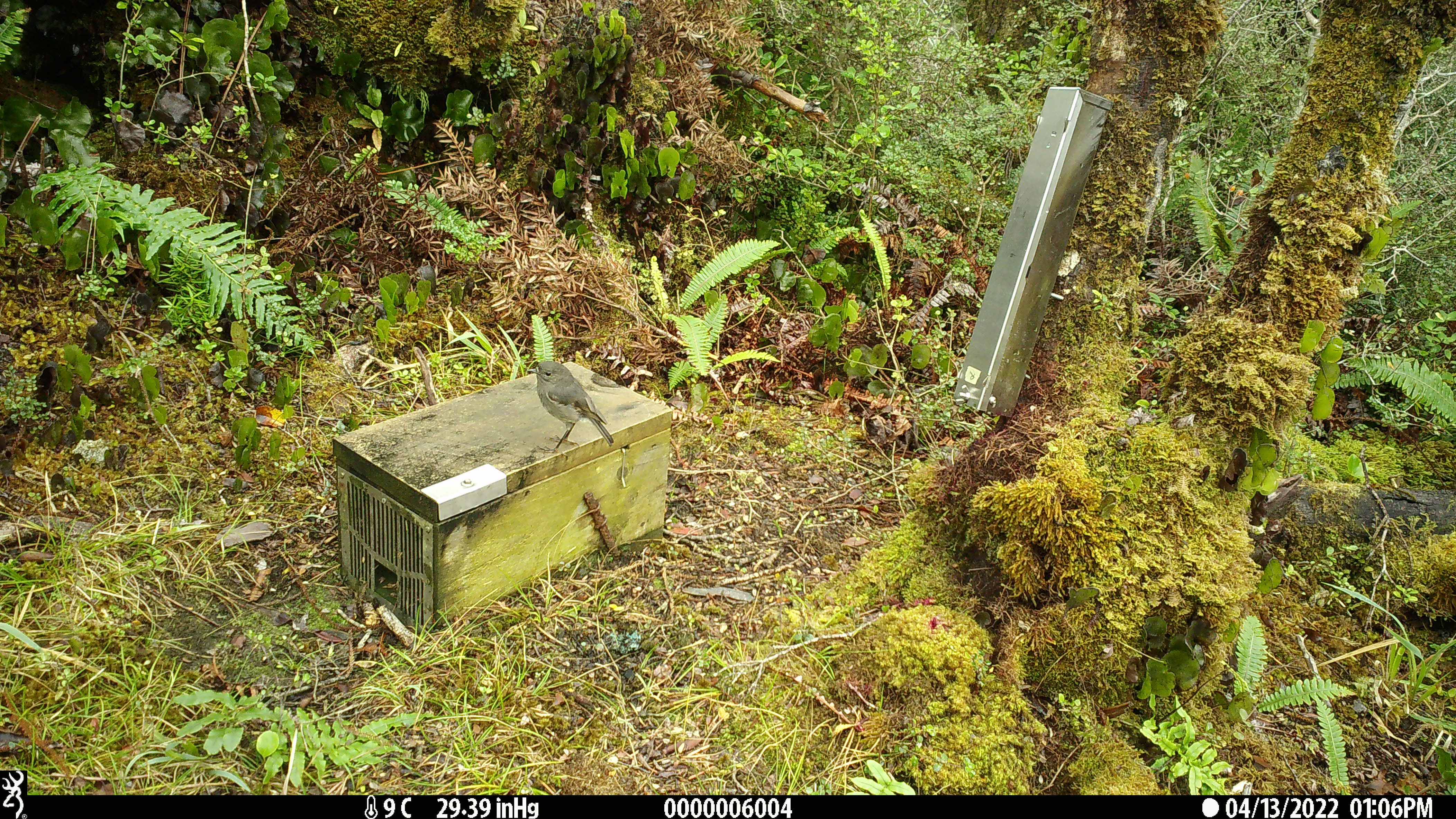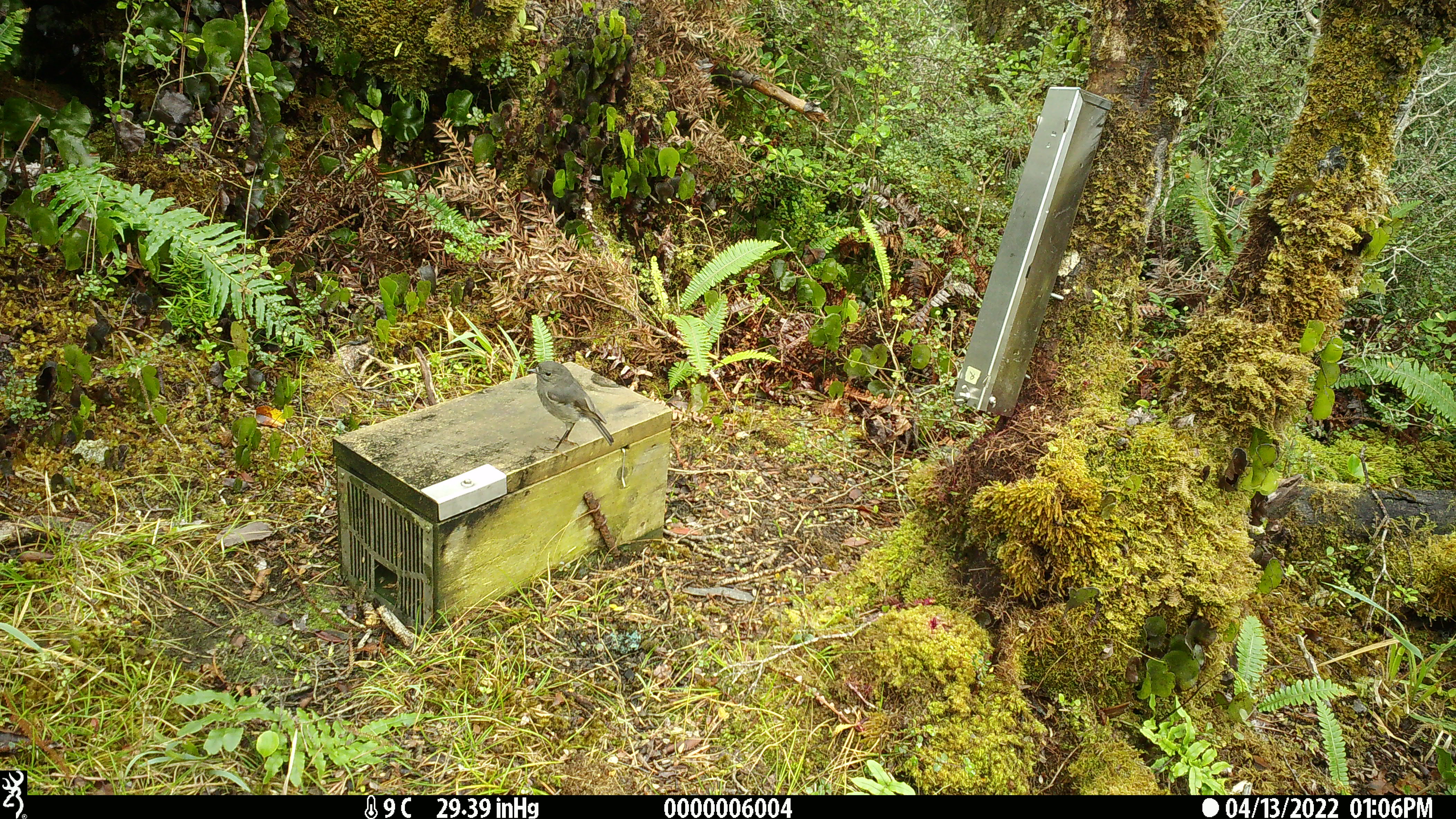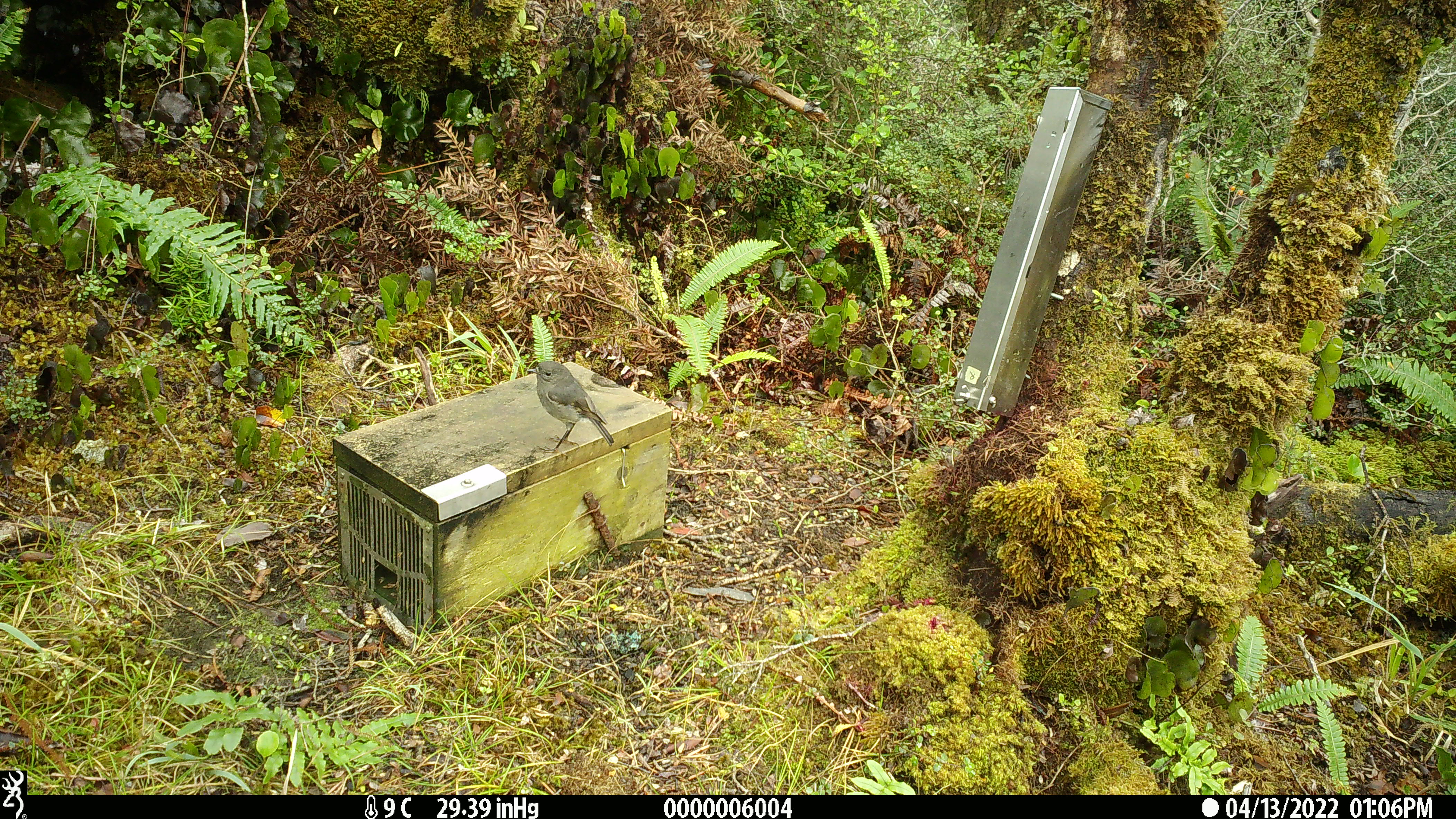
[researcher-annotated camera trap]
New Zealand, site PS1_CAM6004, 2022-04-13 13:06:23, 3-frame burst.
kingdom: Animalia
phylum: Chordata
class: Aves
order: Passeriformes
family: Petroicidae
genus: Petroica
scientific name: Petroica australis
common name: new zealand robin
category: robin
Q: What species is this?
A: Robin (new zealand robin) (Petroica australis).